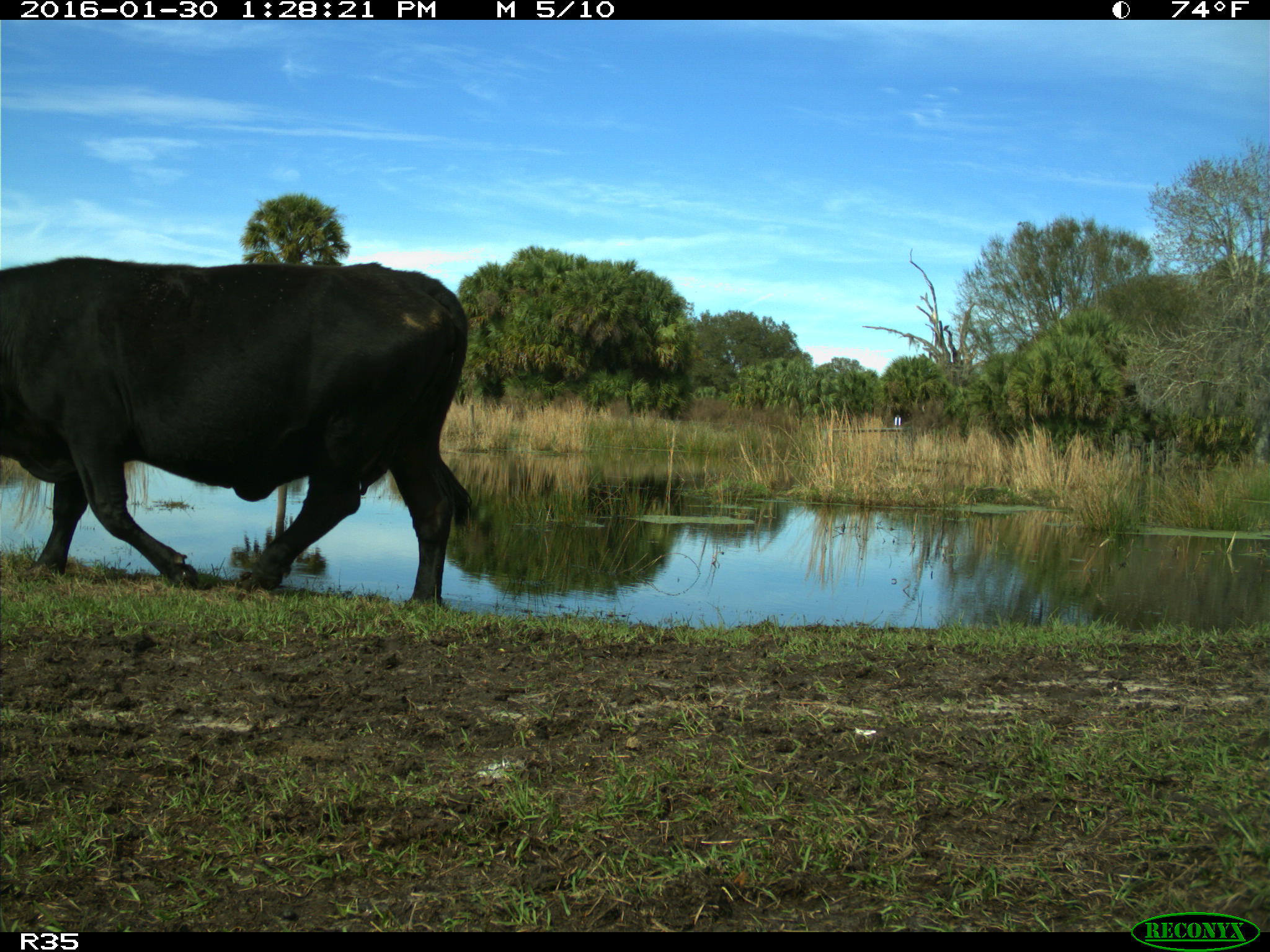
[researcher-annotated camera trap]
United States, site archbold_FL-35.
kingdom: Animalia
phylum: Chordata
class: Mammalia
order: Artiodactyla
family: Bovidae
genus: Bos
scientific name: Bos taurus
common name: domestic cow